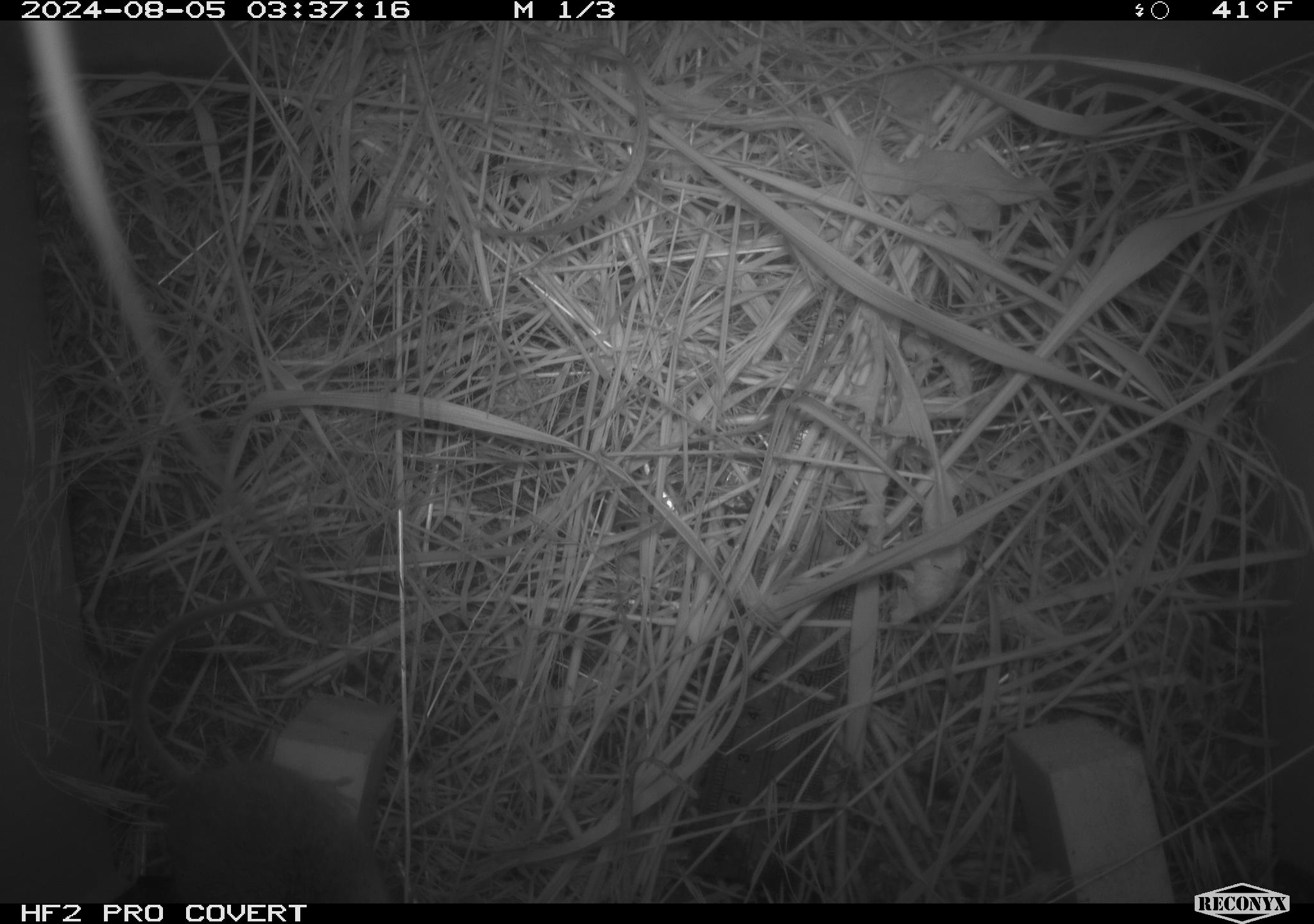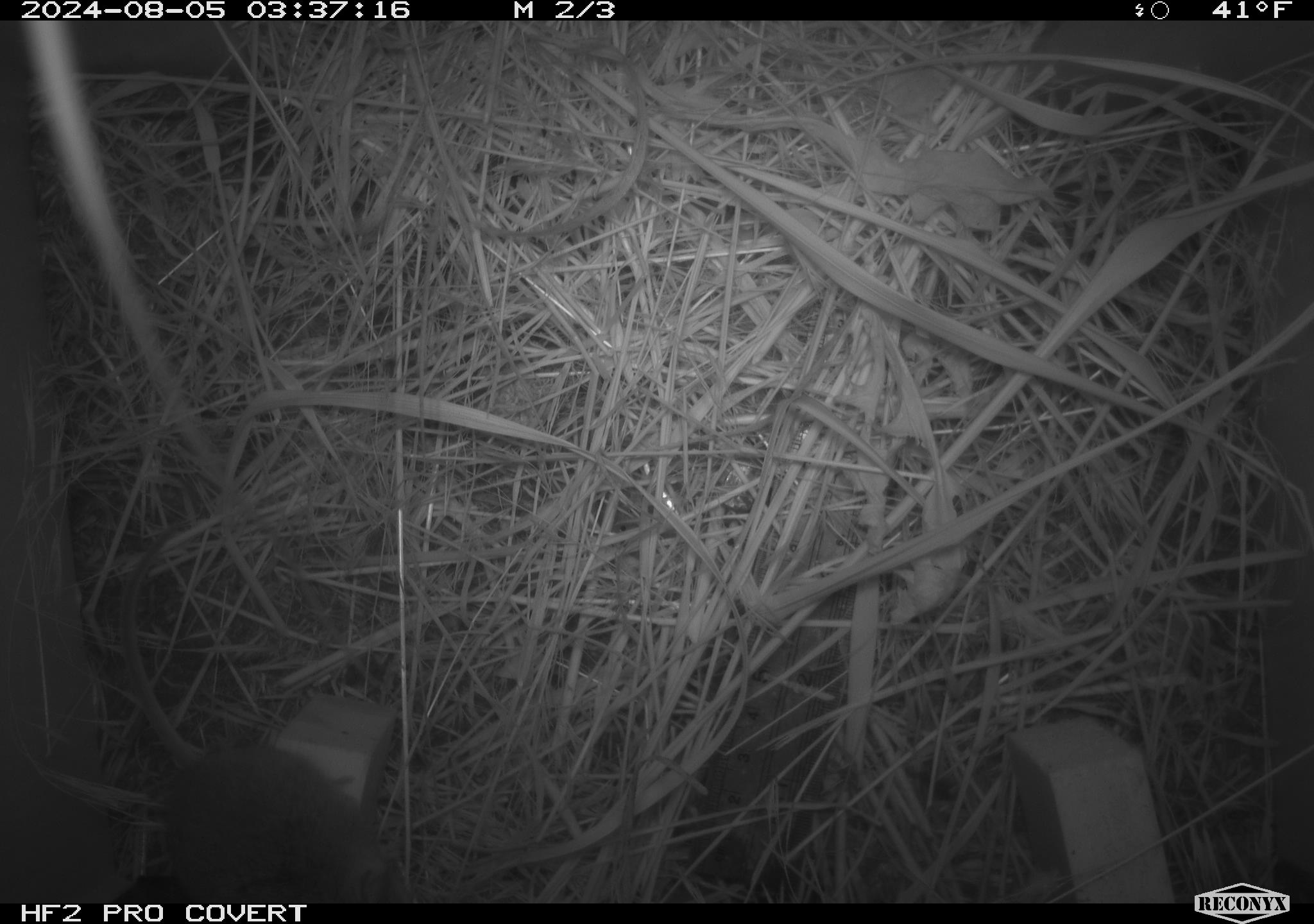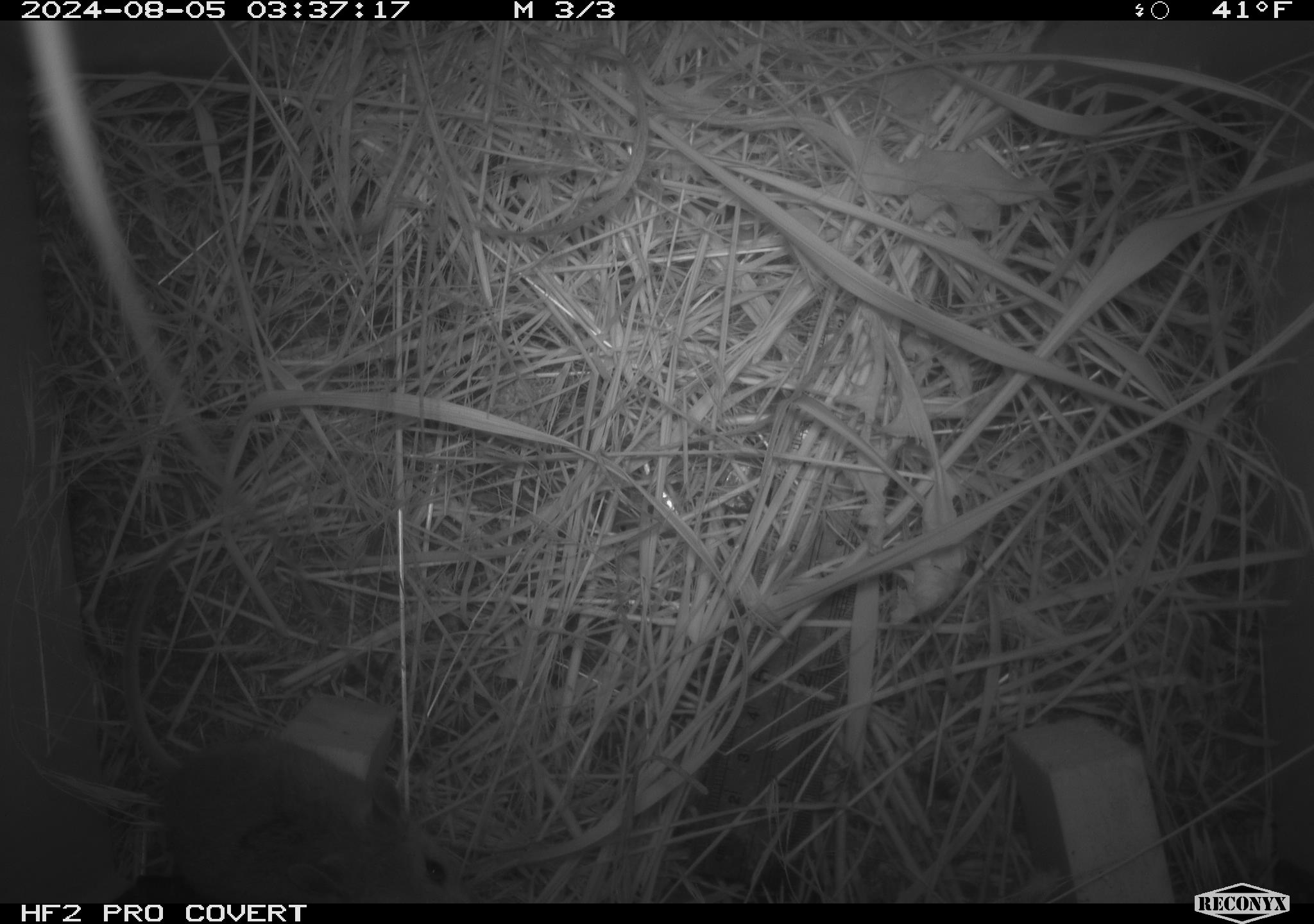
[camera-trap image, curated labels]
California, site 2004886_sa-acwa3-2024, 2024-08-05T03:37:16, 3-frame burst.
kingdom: Animalia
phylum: Chordata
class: Mammalia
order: Rodentia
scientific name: Rodentia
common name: mouse species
Mouse species (Rodentia).